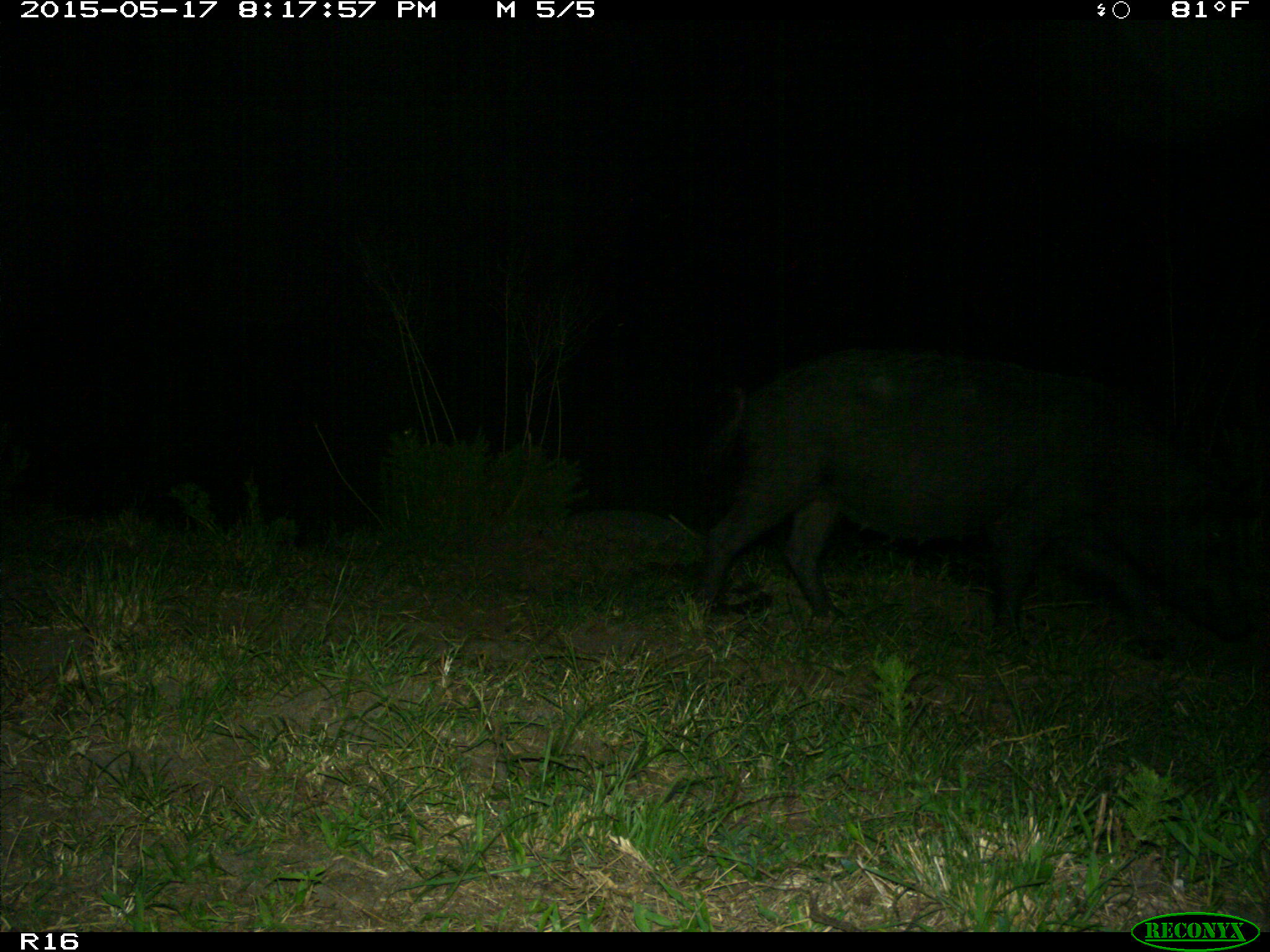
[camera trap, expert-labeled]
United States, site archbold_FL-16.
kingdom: Animalia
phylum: Chordata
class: Mammalia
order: Artiodactyla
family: Suidae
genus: Sus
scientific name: Sus scrofa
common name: wild boar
Sus scrofa (wild boar).